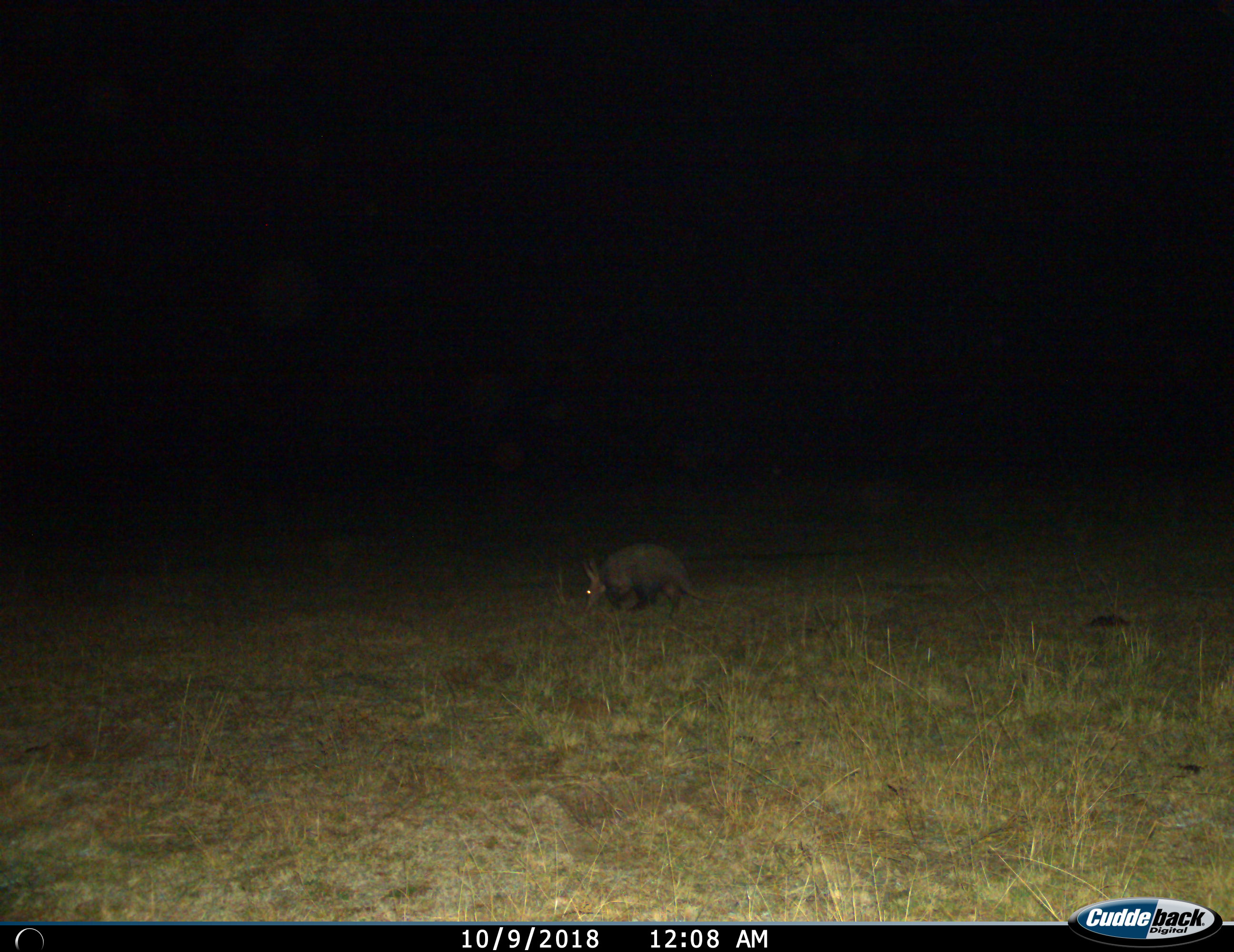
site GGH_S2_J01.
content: unidentified animal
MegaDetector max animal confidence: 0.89